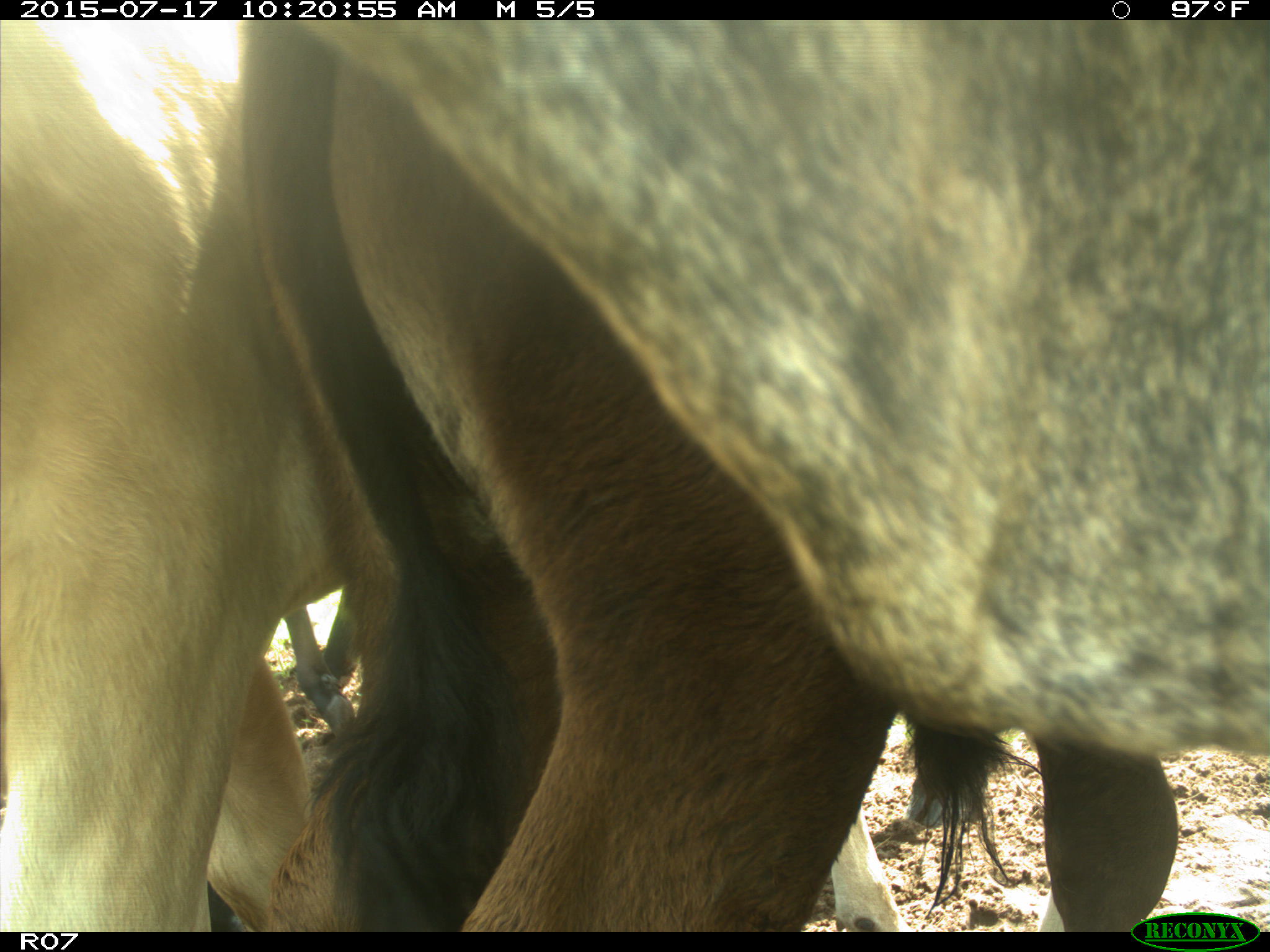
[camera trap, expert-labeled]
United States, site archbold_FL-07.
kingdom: Animalia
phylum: Chordata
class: Mammalia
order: Artiodactyla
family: Bovidae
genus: Bos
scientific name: Bos taurus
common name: domestic cow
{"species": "Bos taurus (domestic cow)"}